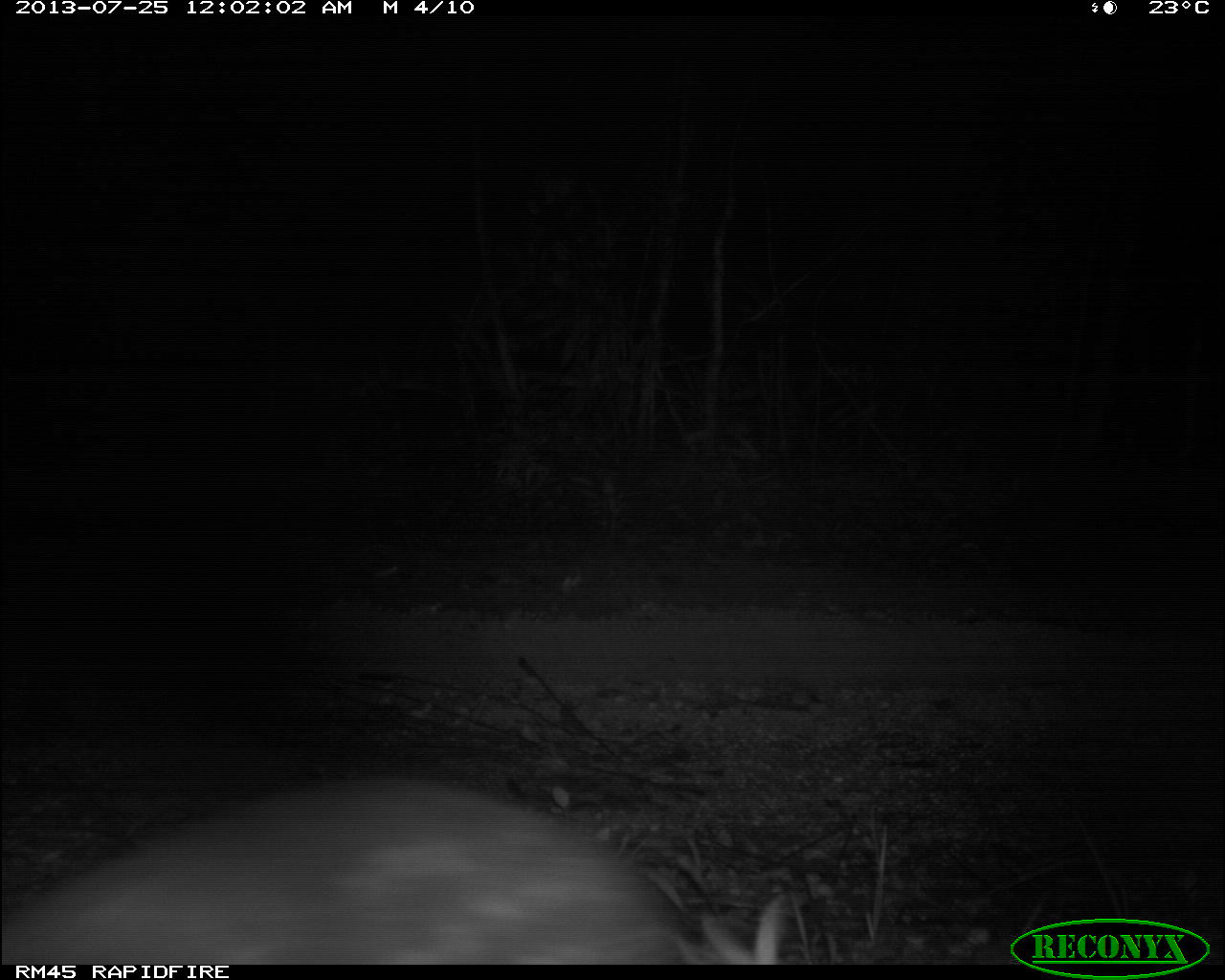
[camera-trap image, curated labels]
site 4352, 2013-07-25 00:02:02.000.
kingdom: Animalia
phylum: Chordata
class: Mammalia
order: Rodentia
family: Cuniculidae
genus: Cuniculus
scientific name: Cuniculus paca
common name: spotted paca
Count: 1.